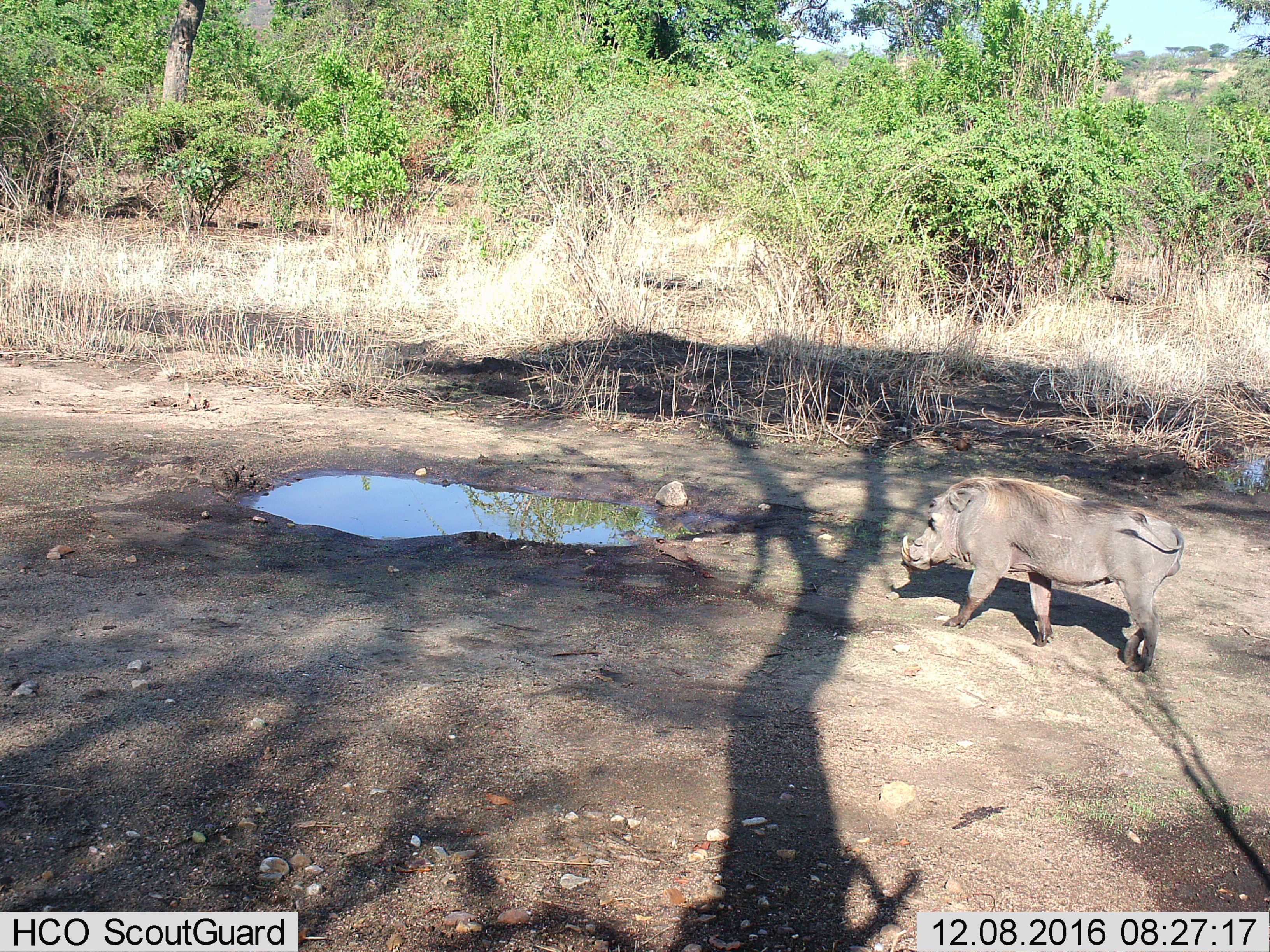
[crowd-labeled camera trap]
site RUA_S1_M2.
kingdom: Animalia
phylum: Chordata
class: Mammalia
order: Artiodactyla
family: Suidae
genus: Phacochoerus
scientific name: Phacochoerus africanus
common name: warthog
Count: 1.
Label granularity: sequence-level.